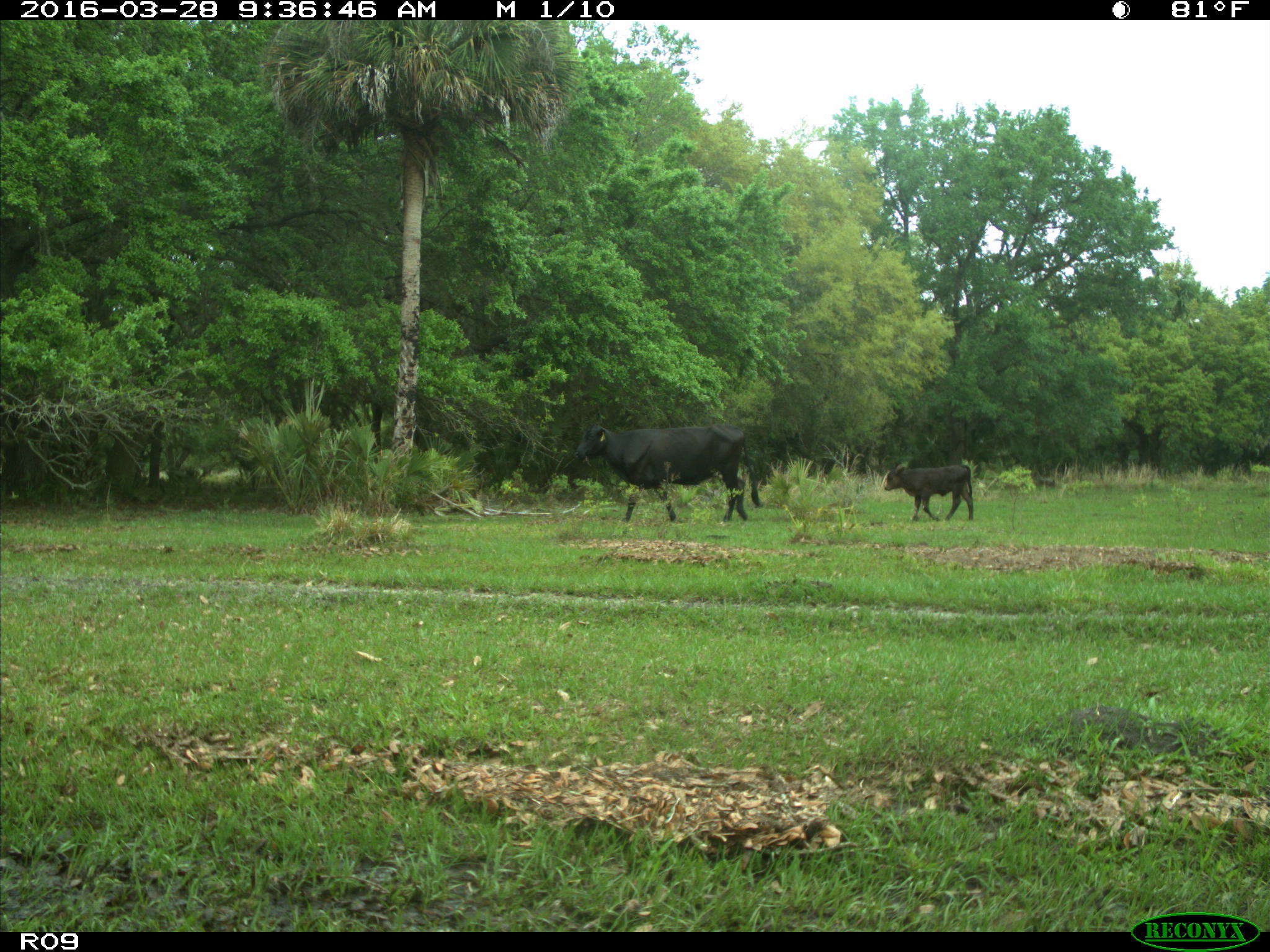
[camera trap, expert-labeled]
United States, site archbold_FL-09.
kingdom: Animalia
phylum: Chordata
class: Mammalia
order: Artiodactyla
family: Bovidae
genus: Bos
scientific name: Bos taurus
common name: domestic cow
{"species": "Bos taurus (domestic cow)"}